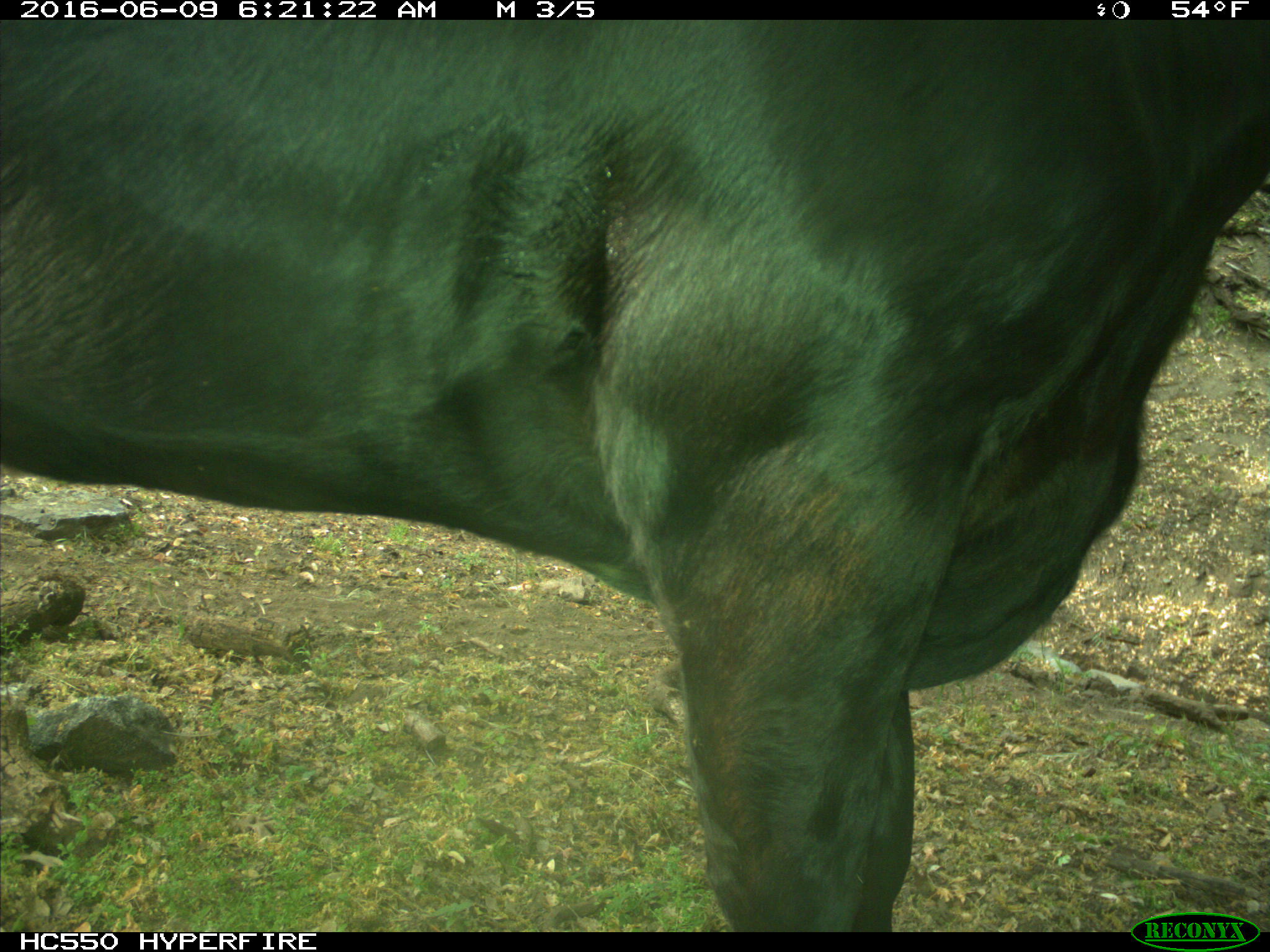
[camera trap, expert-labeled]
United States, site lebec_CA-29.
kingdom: Animalia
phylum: Chordata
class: Mammalia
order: Artiodactyla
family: Bovidae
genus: Bos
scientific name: Bos taurus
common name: domestic cow